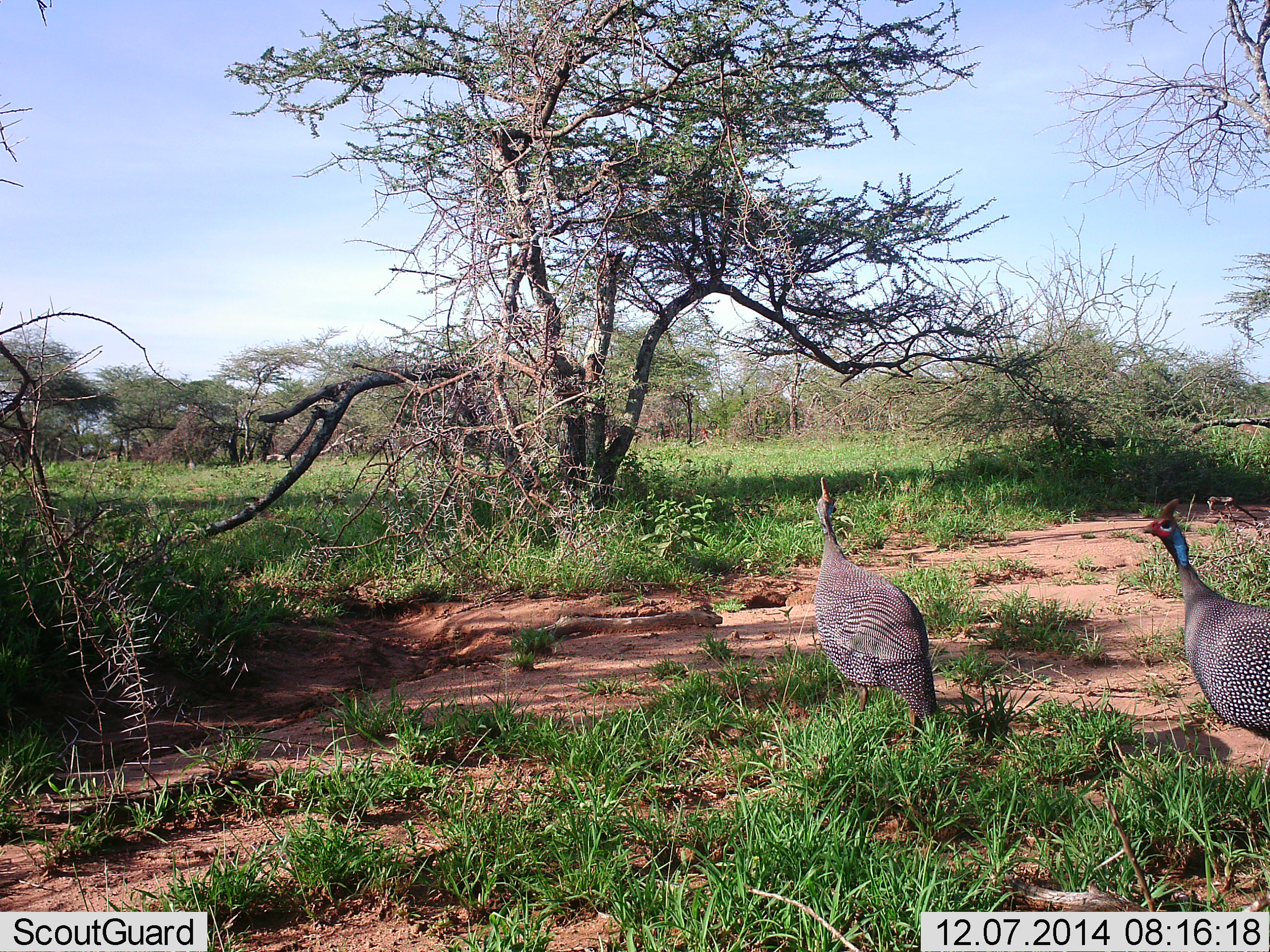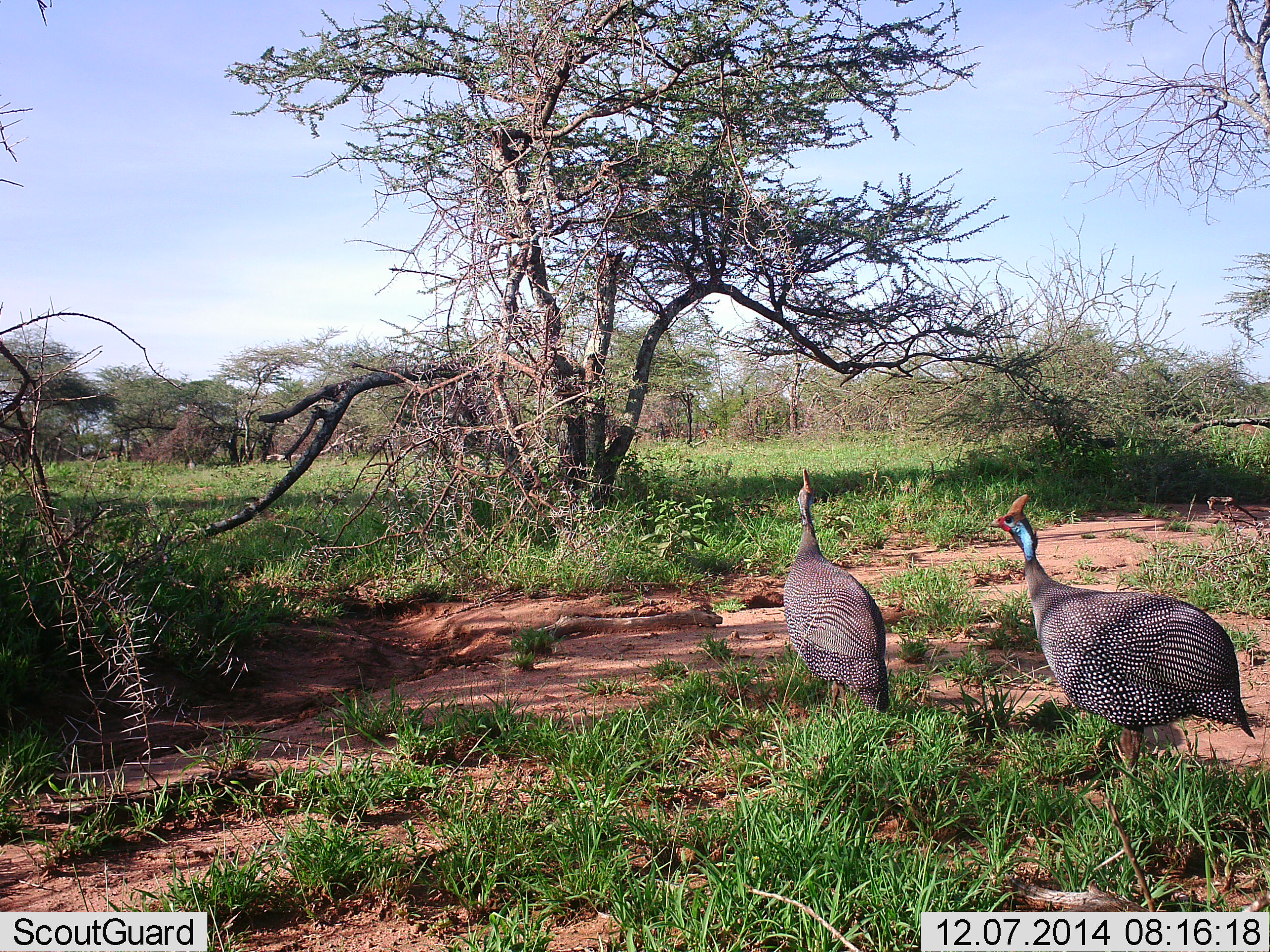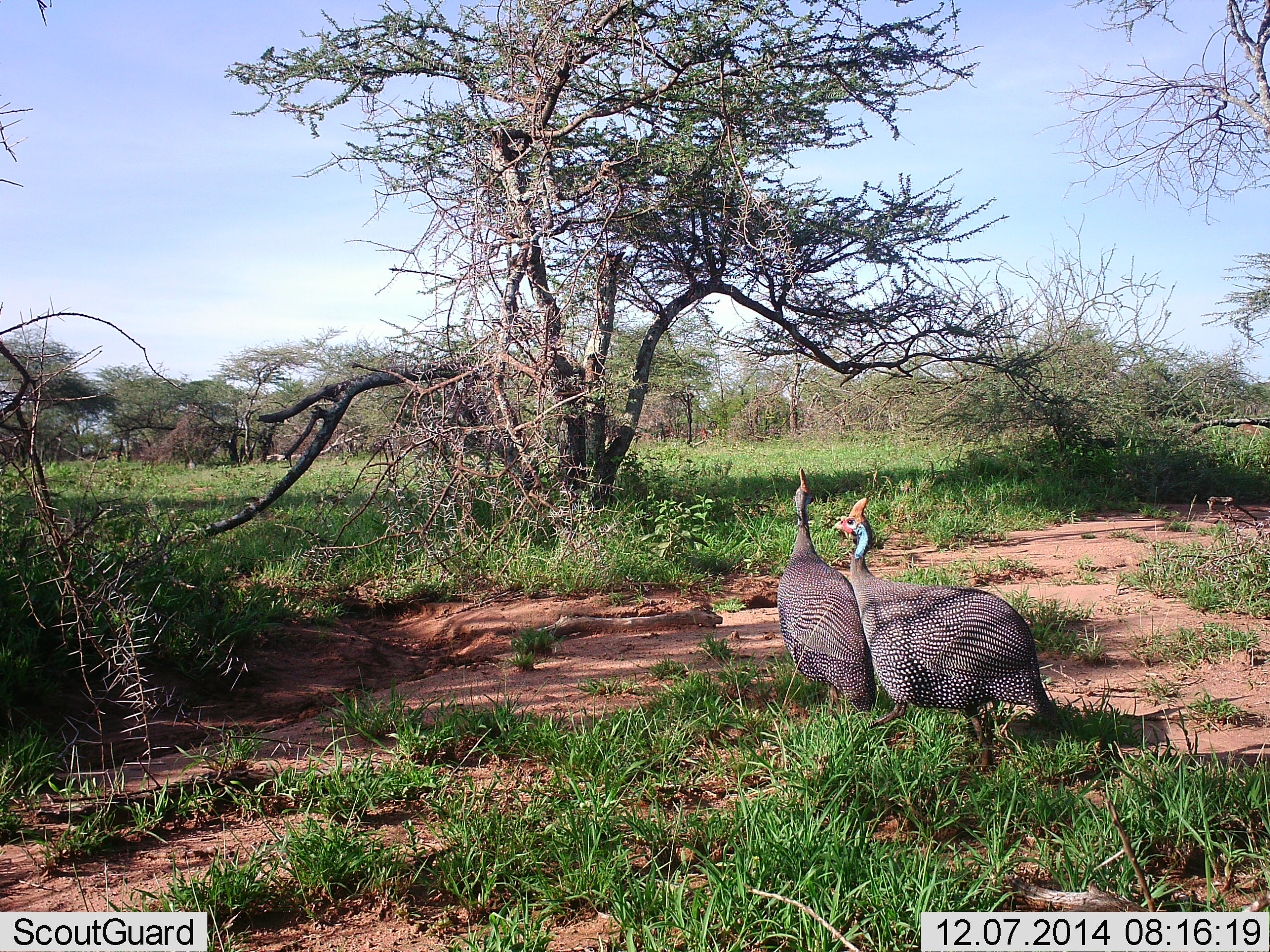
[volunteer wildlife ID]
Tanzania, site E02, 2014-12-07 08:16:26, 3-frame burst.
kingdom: Animalia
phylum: Chordata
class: Aves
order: Galliformes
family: Numididae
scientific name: Numididae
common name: guinea fowl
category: guineafowl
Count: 2.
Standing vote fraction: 10%.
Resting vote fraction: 0%.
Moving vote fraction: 90%.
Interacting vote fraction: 0%.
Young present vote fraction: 0%.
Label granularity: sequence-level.